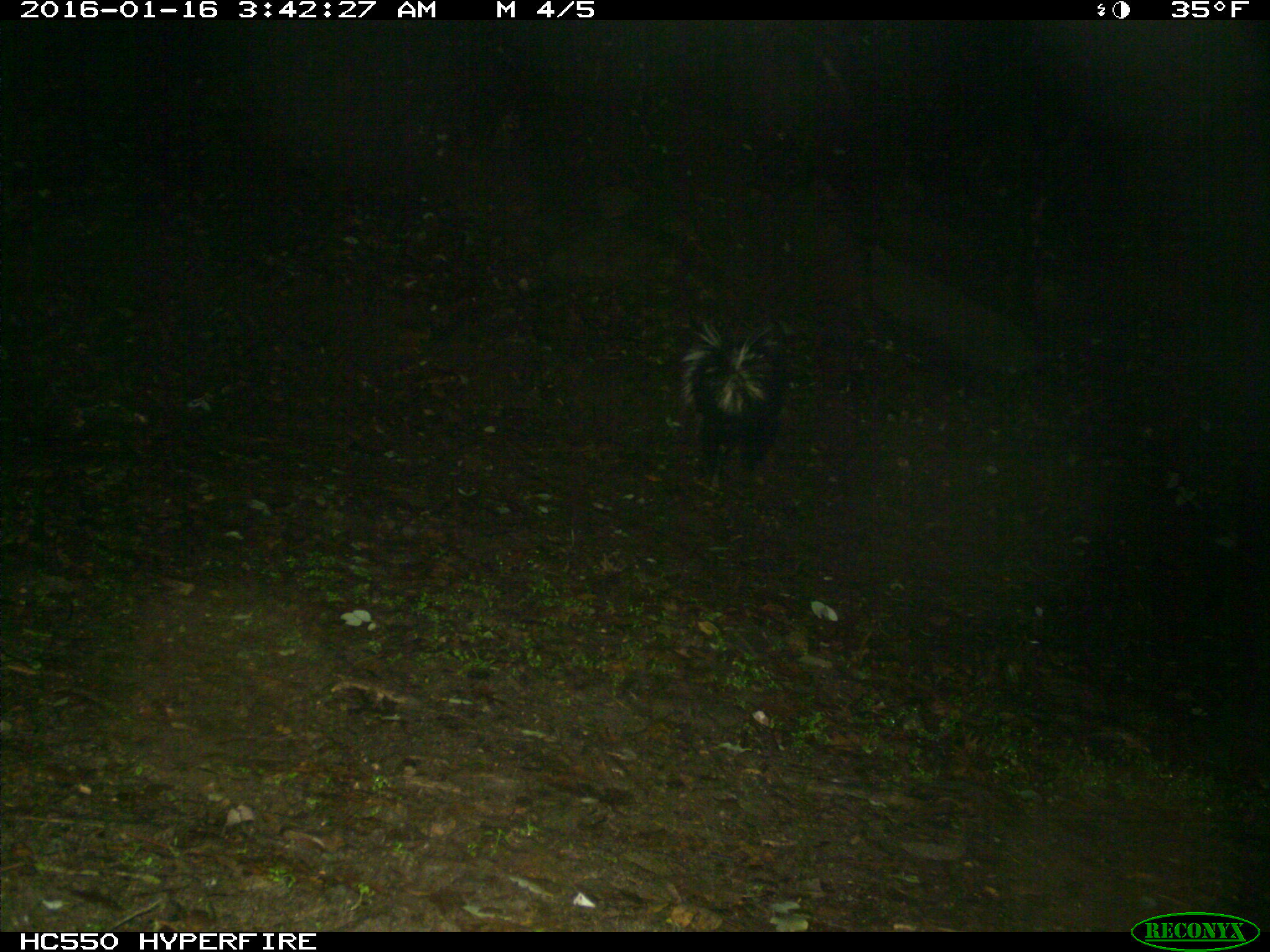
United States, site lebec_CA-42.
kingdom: Animalia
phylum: Chordata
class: Mammalia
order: Carnivora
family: Mephitidae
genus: Mephitis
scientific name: Mephitis mephitis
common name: striped skunk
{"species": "Mephitis mephitis (striped skunk)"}